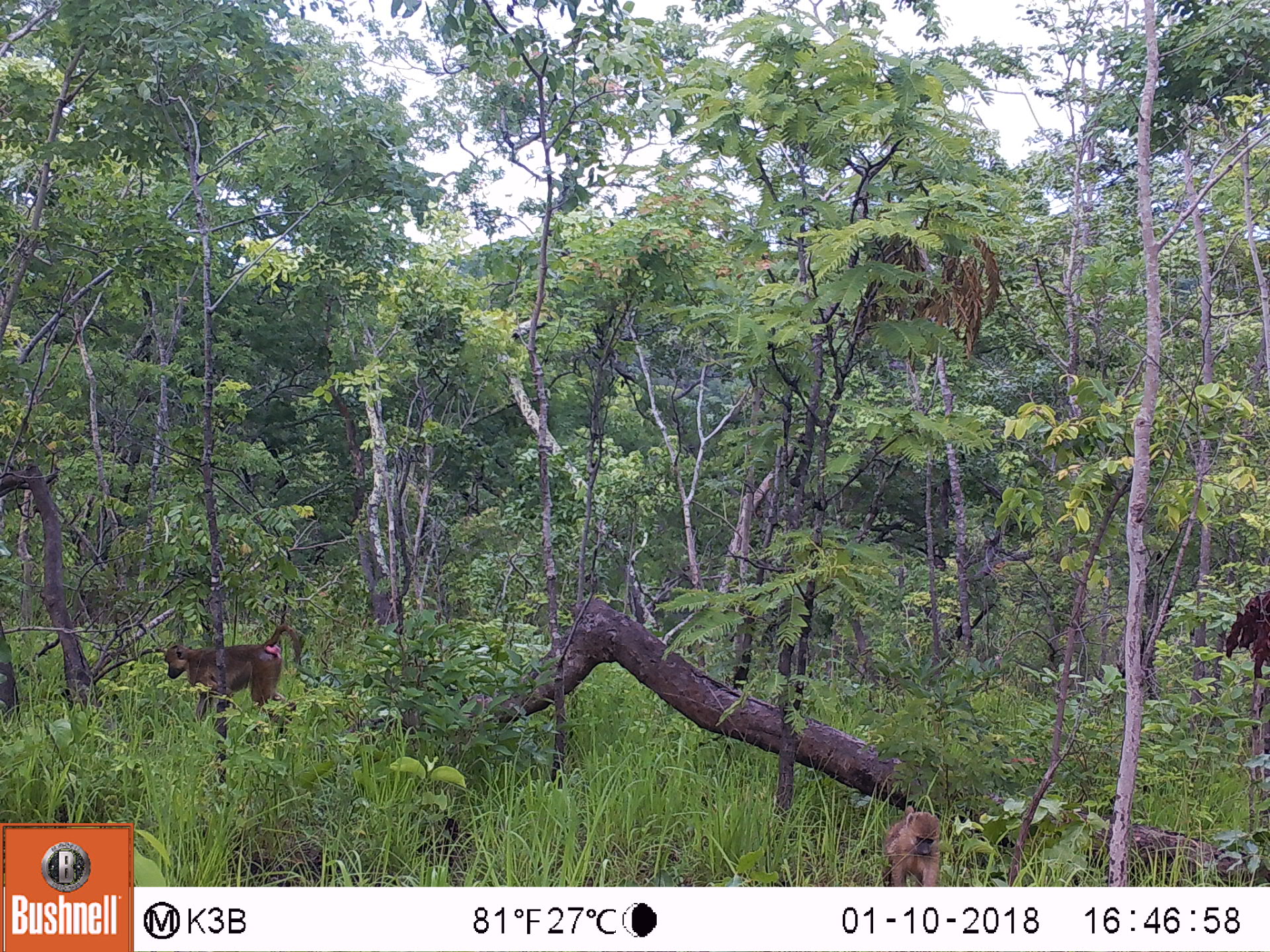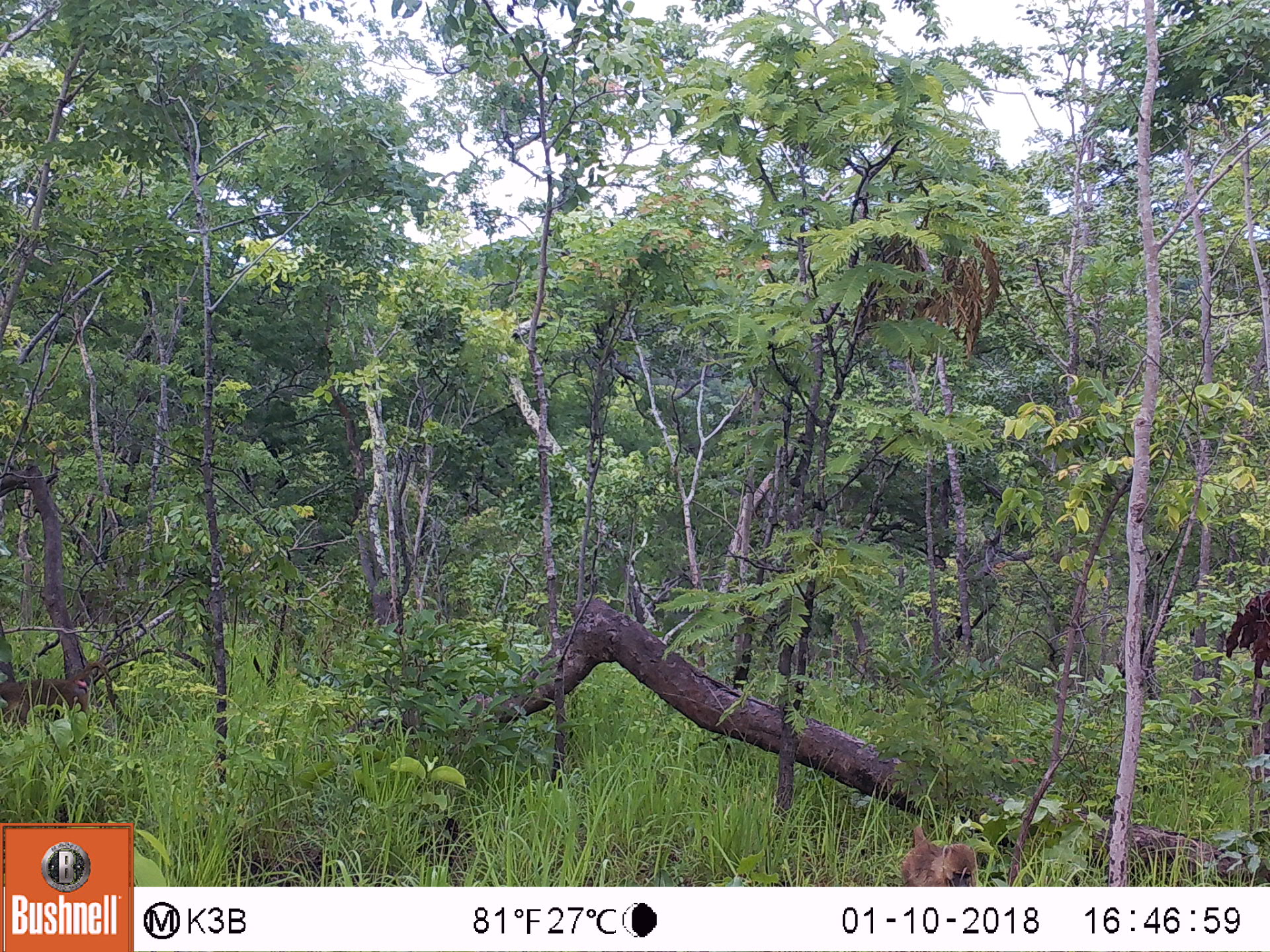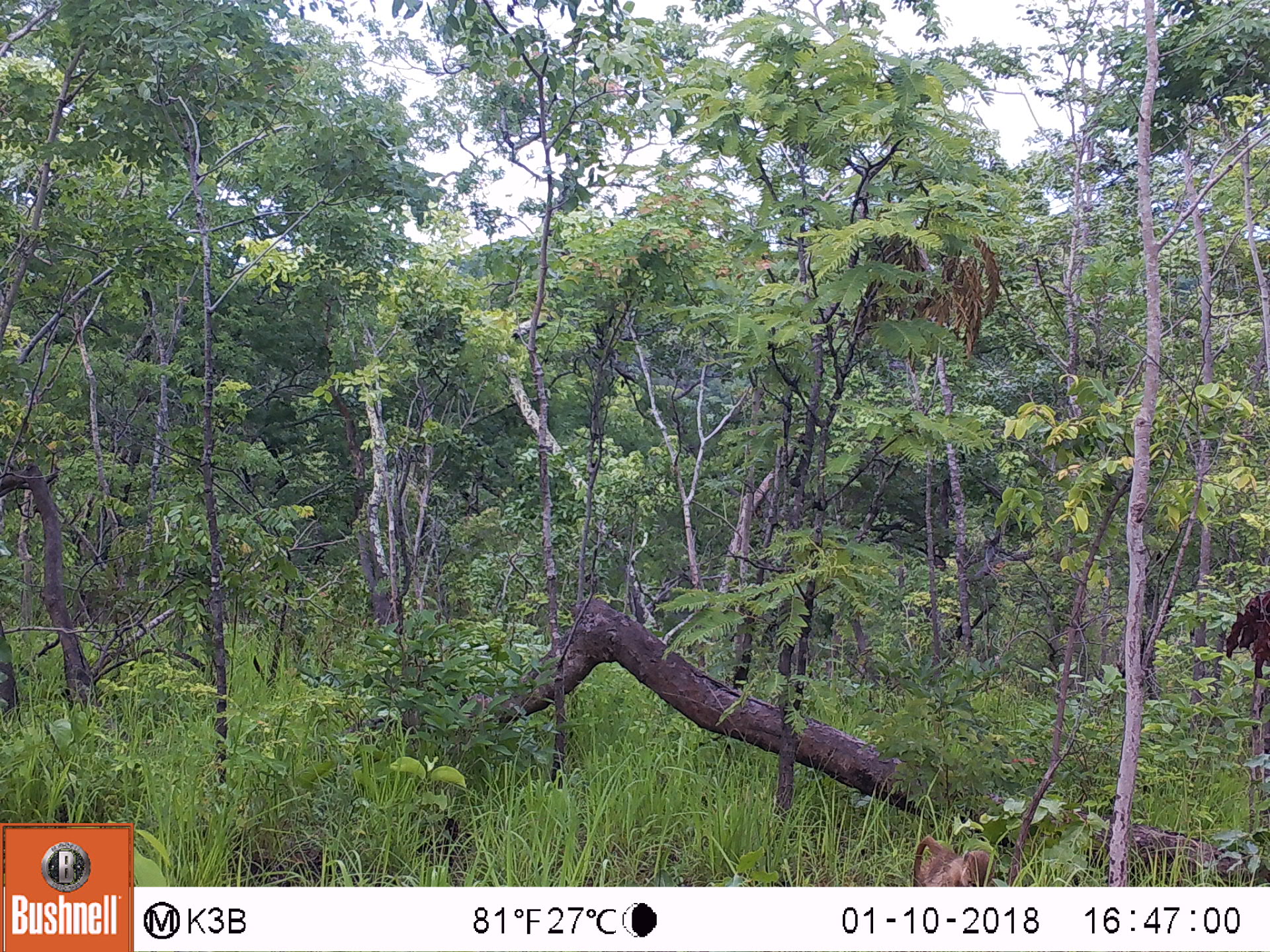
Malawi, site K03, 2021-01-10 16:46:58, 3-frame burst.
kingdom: Animalia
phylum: Chordata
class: Mammalia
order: Primates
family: Cercopithecidae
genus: Papio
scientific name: Papio cynocephalus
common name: yellow baboon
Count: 2.